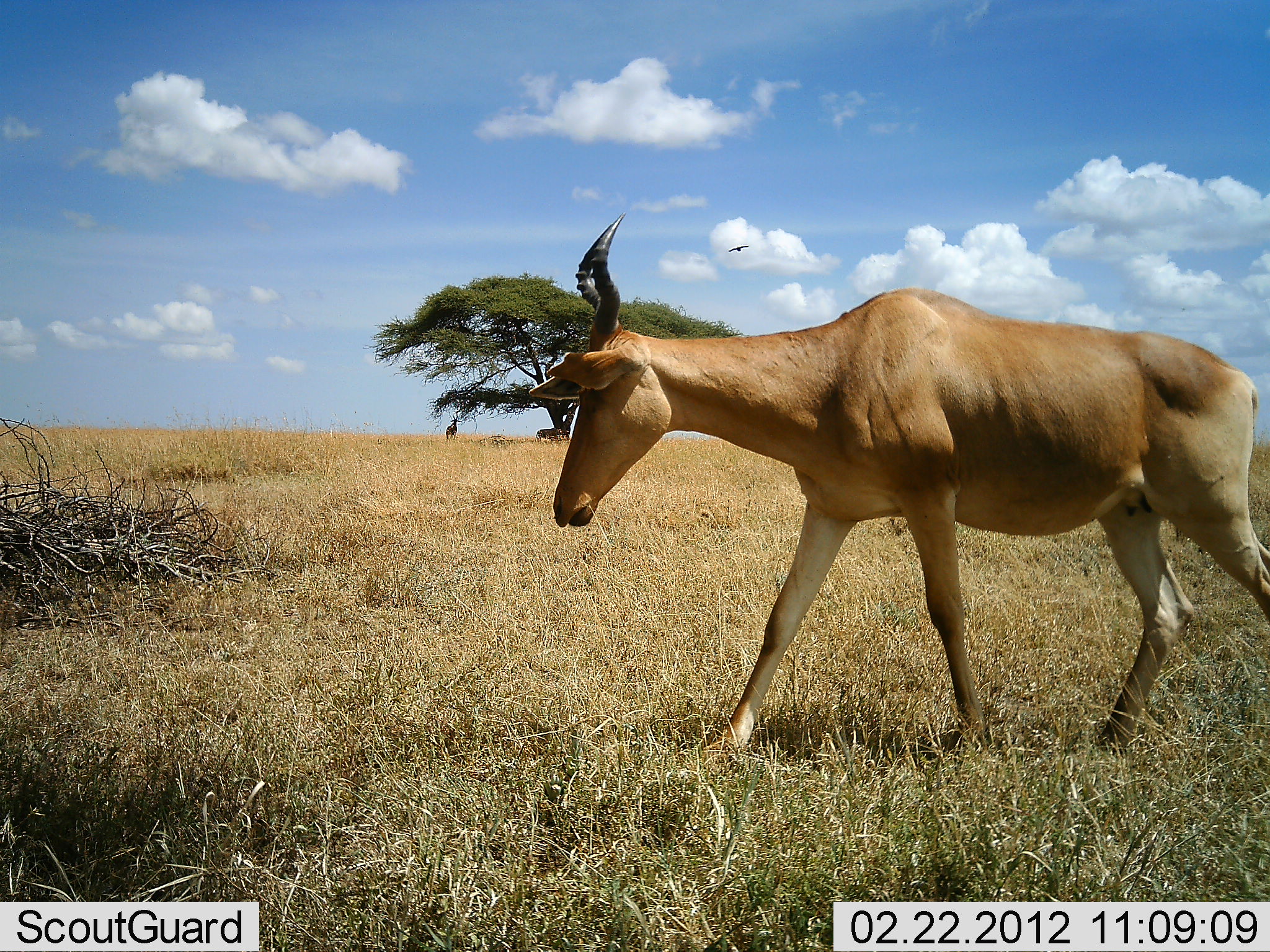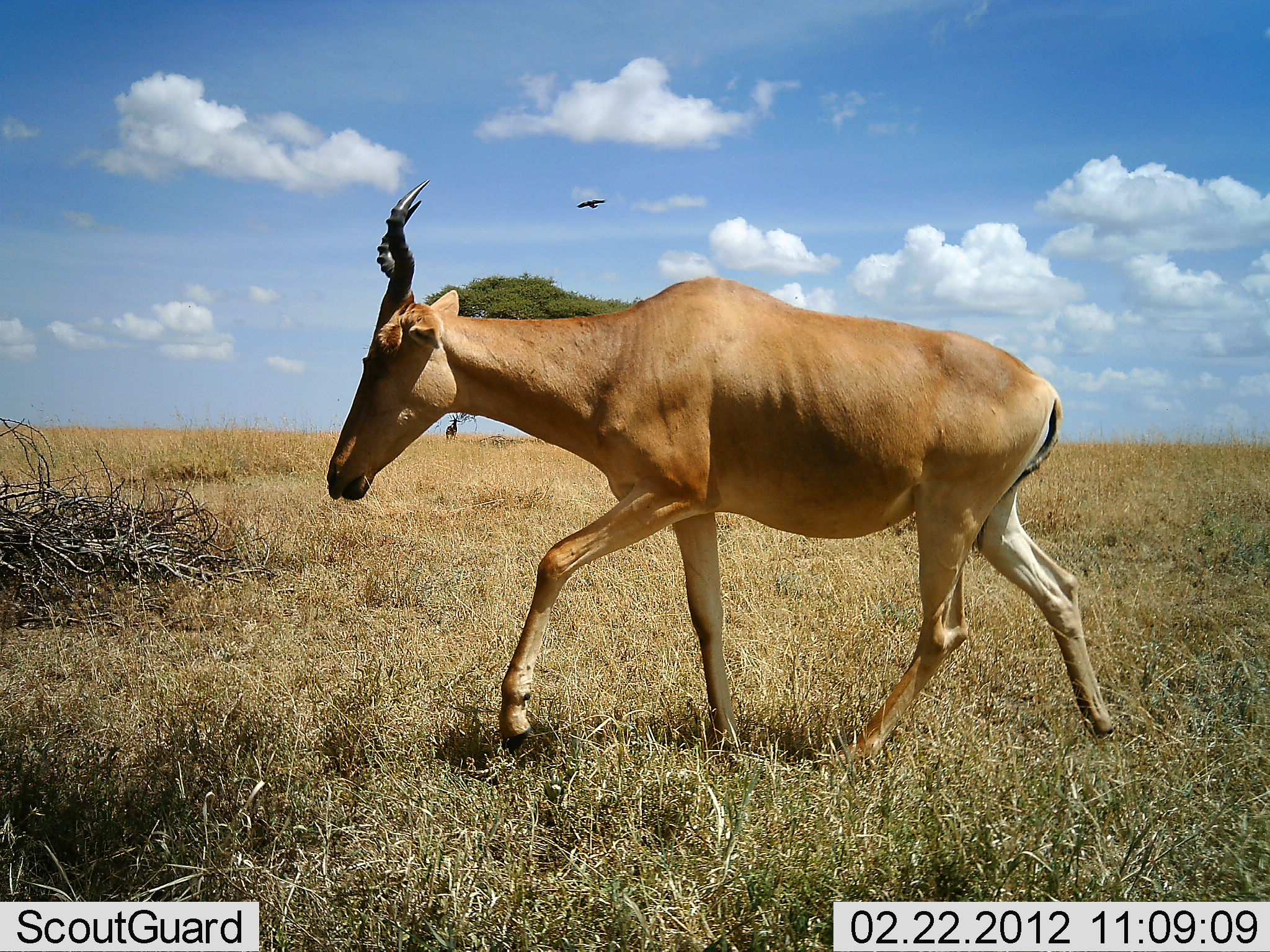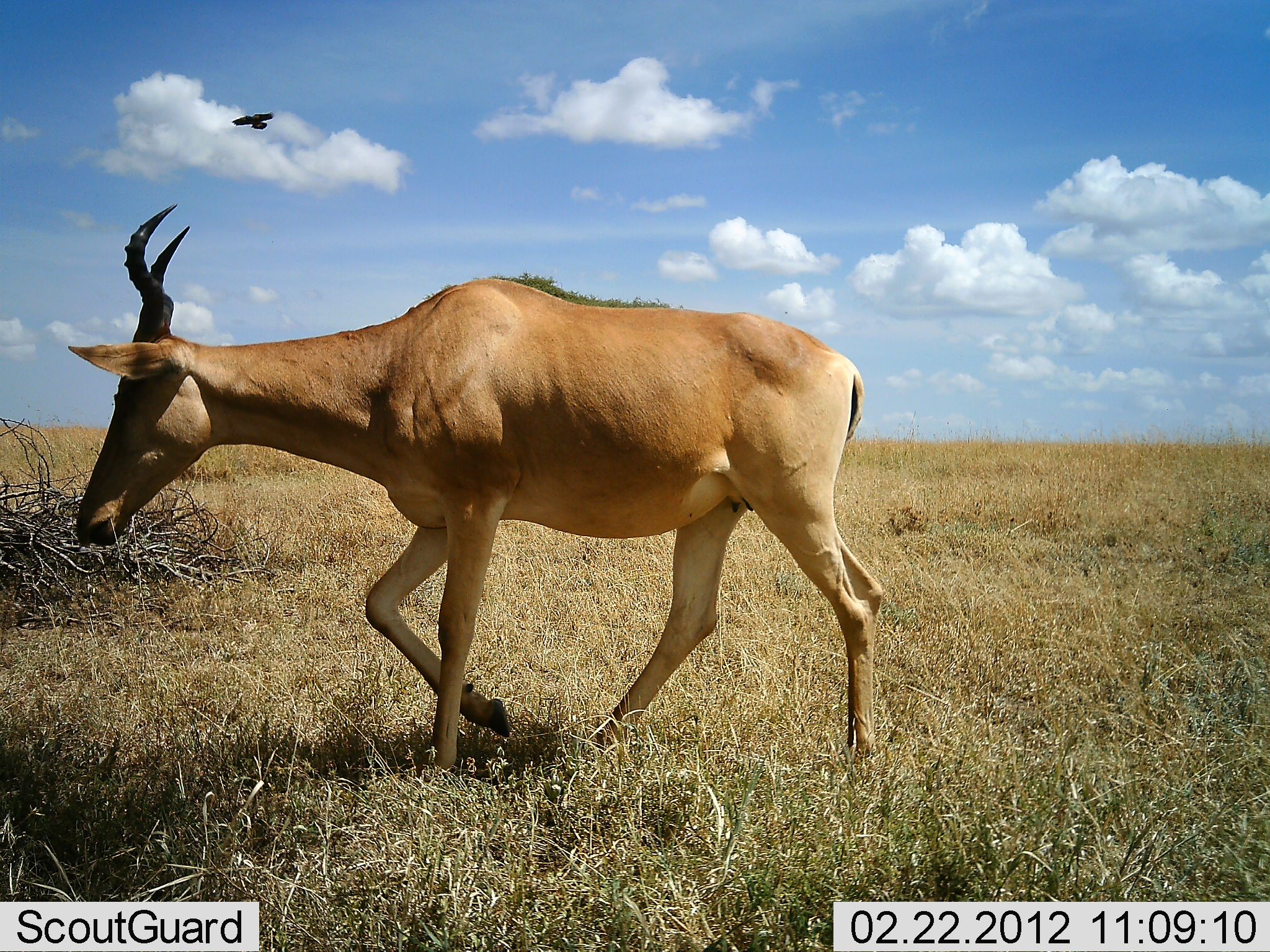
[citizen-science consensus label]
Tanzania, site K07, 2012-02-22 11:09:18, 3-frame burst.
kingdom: Animalia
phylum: Chordata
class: Mammalia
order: Artiodactyla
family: Bovidae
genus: Alcelaphus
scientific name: Alcelaphus buselaphus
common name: hartebeest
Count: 1.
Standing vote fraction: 17%.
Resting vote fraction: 0%.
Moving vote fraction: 100%.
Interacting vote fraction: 0%.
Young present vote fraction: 0%.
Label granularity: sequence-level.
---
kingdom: Animalia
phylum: Chordata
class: Aves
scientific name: Aves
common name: bird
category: otherbird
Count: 1.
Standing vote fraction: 0%.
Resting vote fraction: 0%.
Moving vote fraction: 100%.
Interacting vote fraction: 0%.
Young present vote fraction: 0%.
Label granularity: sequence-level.